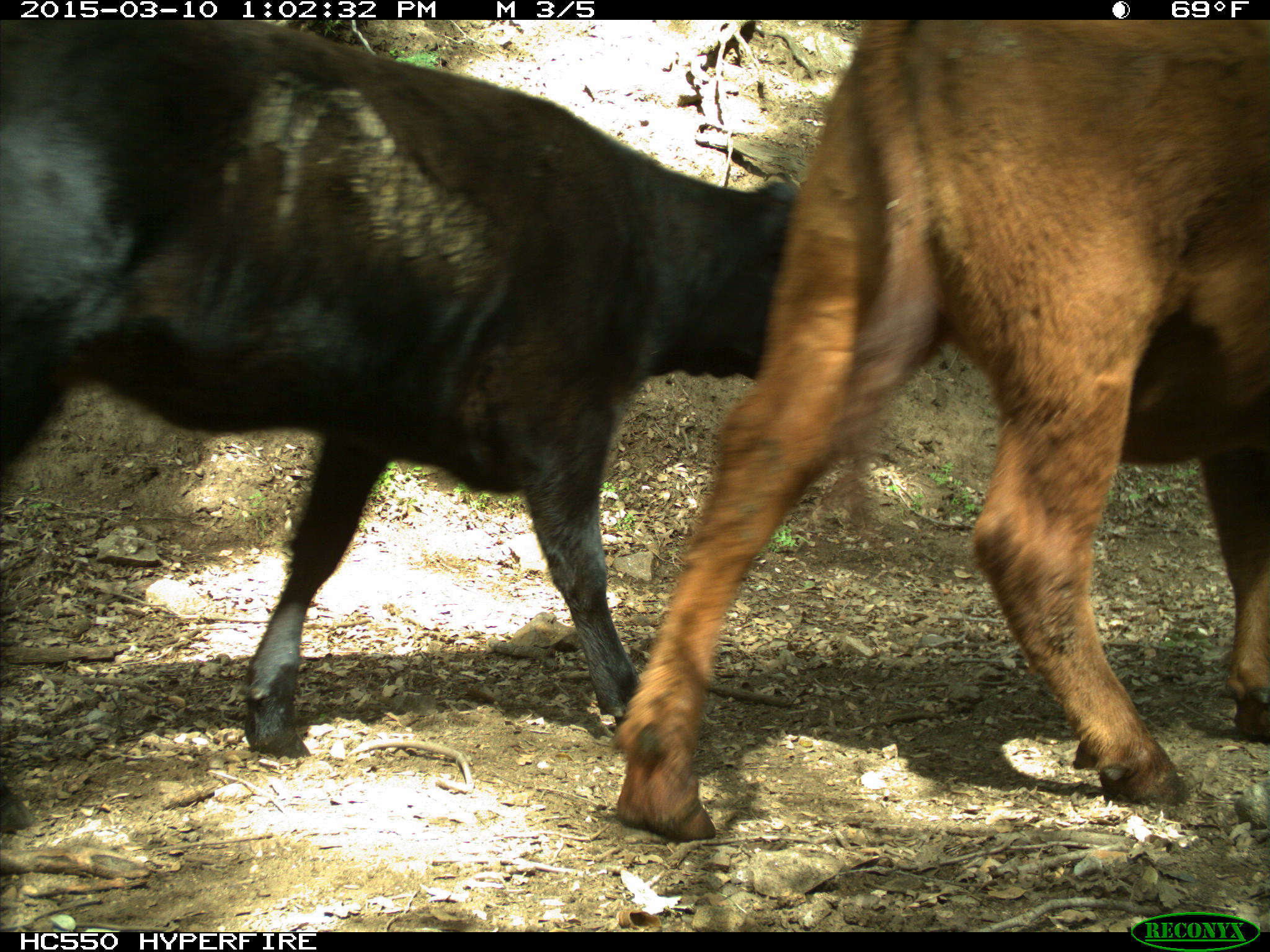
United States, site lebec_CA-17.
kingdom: Animalia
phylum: Chordata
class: Mammalia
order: Artiodactyla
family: Bovidae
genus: Bos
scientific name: Bos taurus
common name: domestic cow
Bos taurus (domestic cow).